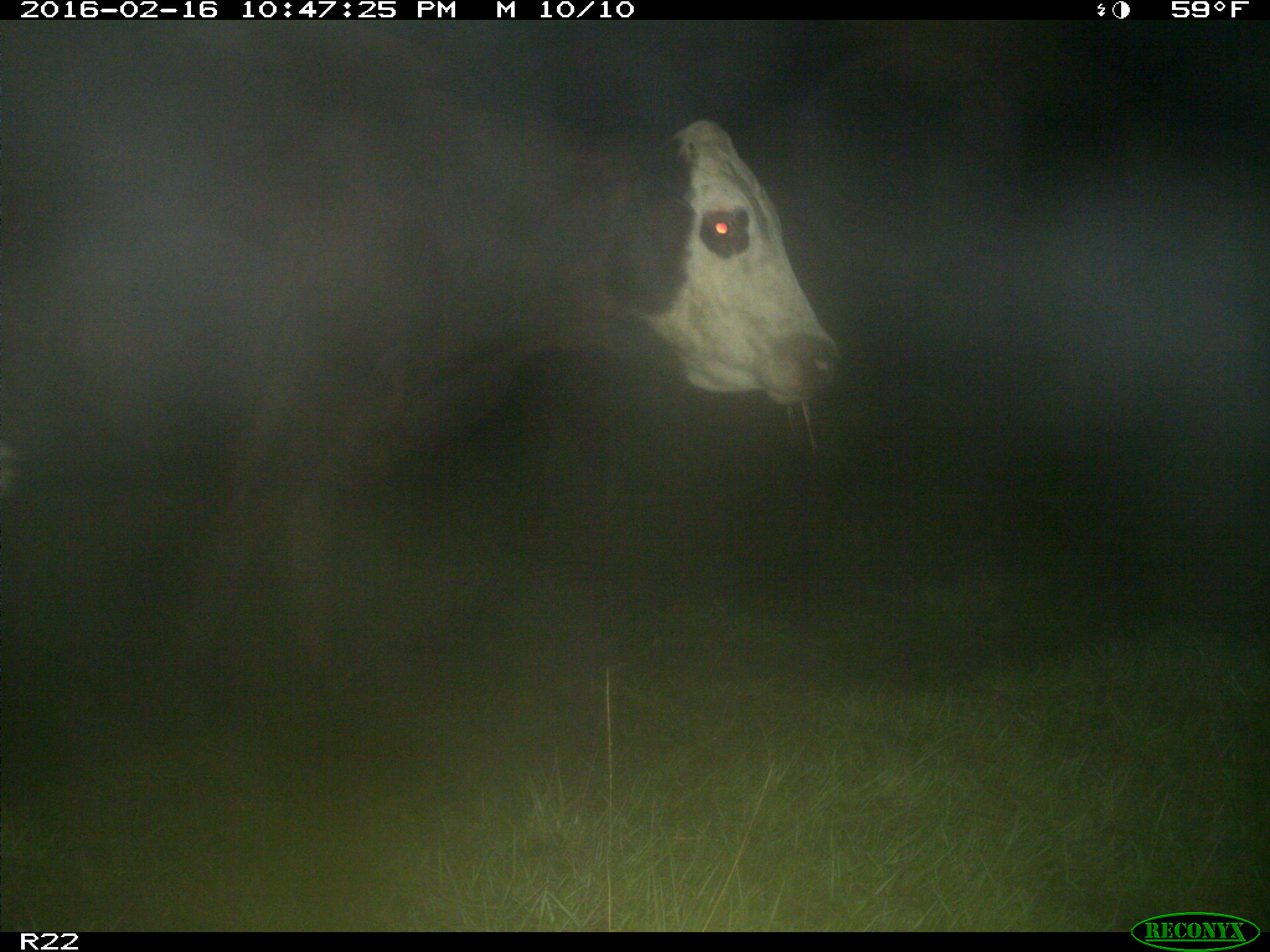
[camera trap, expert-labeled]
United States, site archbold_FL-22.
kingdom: Animalia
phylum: Chordata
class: Mammalia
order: Artiodactyla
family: Bovidae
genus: Bos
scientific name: Bos taurus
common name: domestic cow